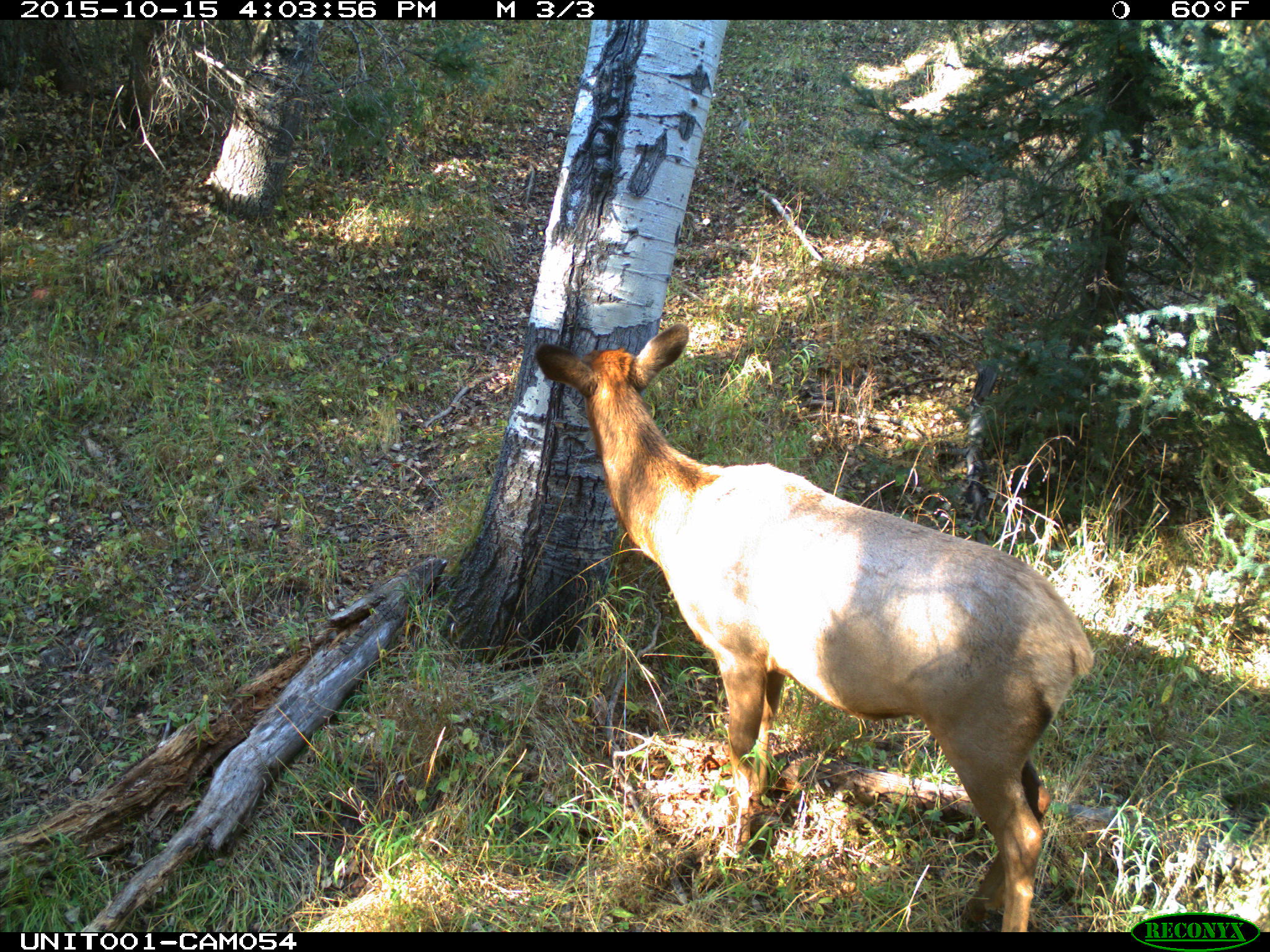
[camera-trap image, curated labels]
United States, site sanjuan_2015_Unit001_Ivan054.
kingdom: Animalia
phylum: Chordata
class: Mammalia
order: Artiodactyla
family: Cervidae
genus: Cervus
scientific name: Cervus elaphus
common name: red deer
Cervus elaphus (red deer).